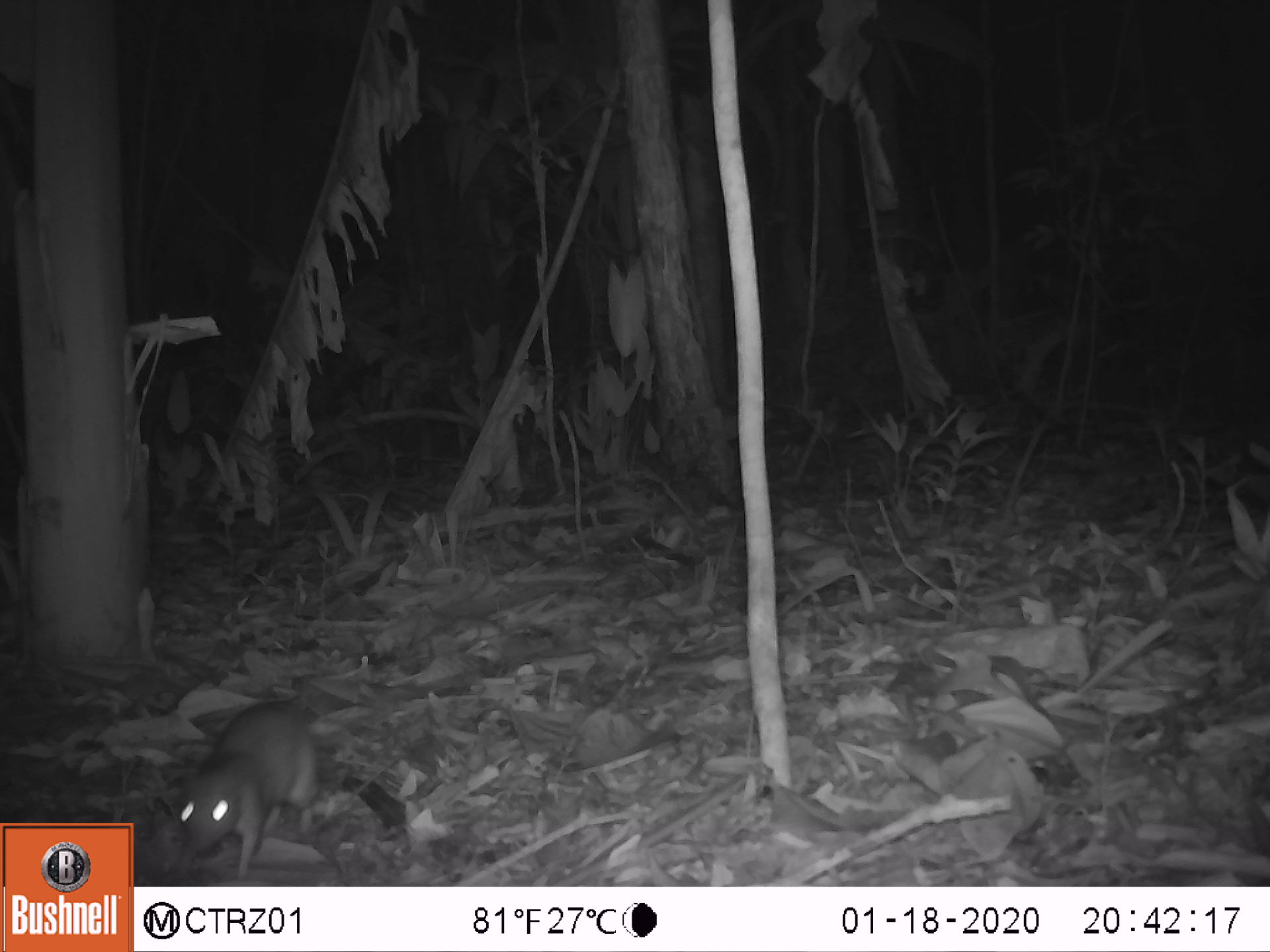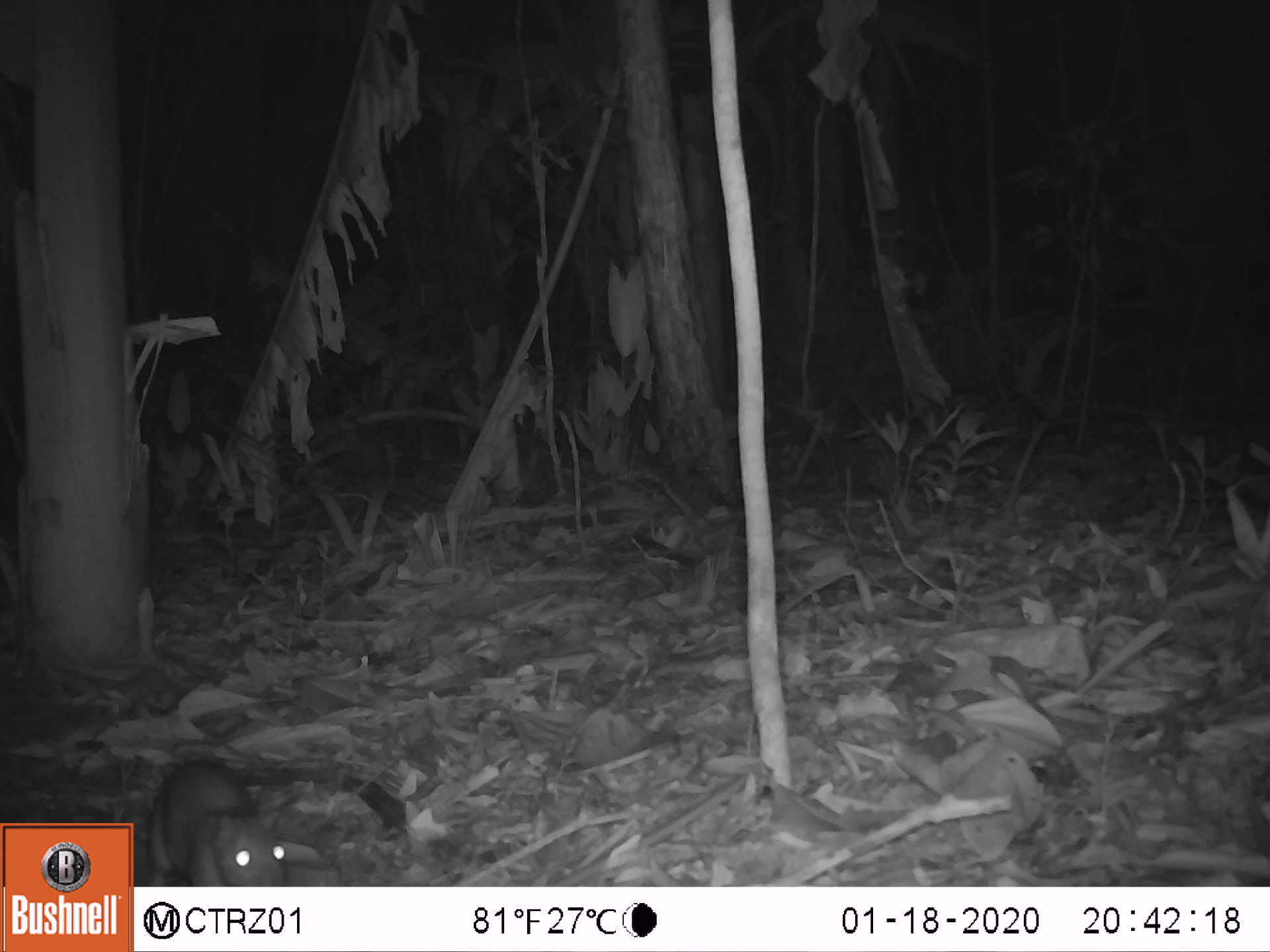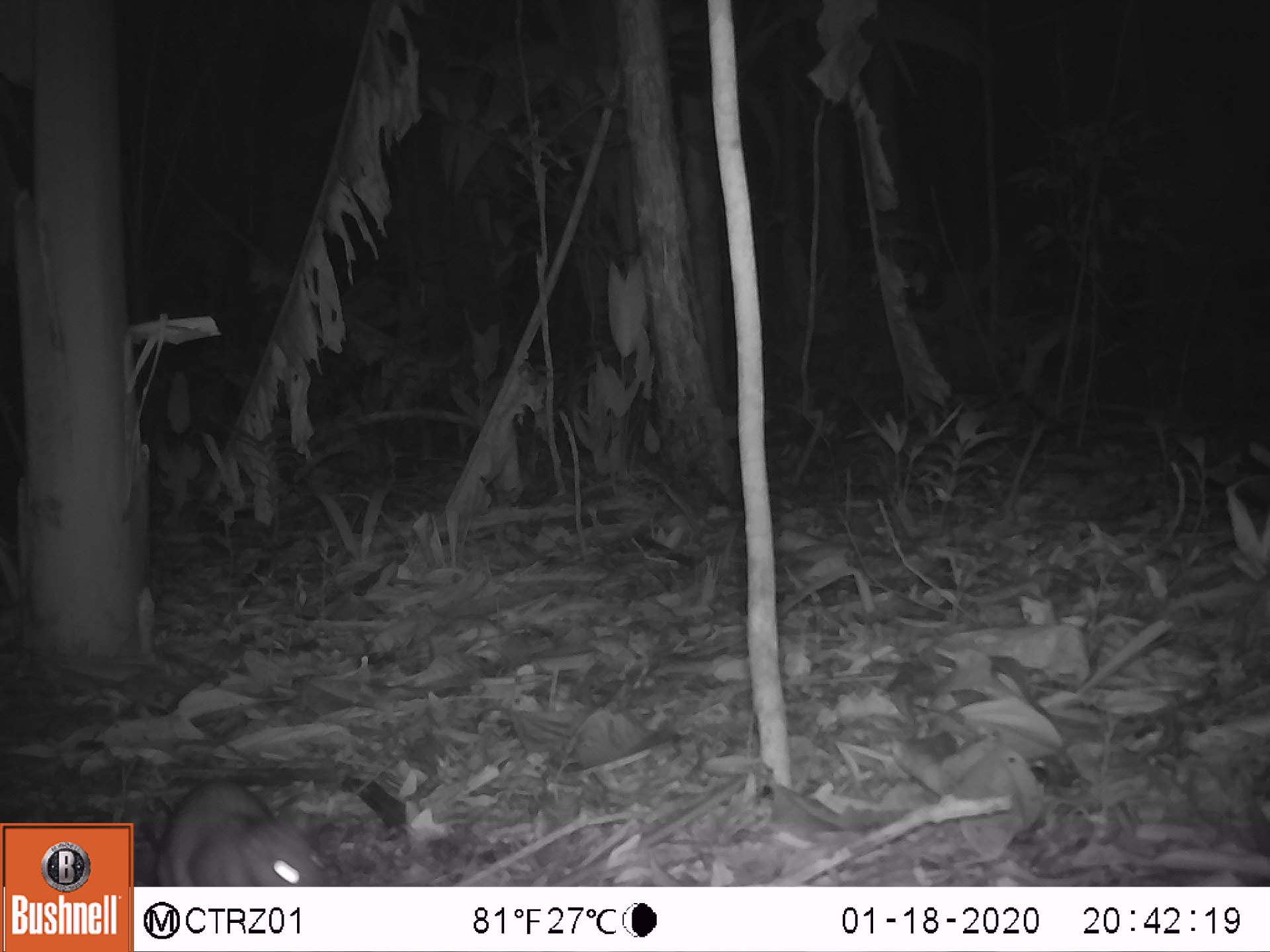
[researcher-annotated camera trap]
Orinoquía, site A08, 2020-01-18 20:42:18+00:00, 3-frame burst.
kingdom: Animalia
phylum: Chordata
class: Mammalia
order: Rodentia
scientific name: Rodentia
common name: rodent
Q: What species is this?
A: Rodent (Rodentia).